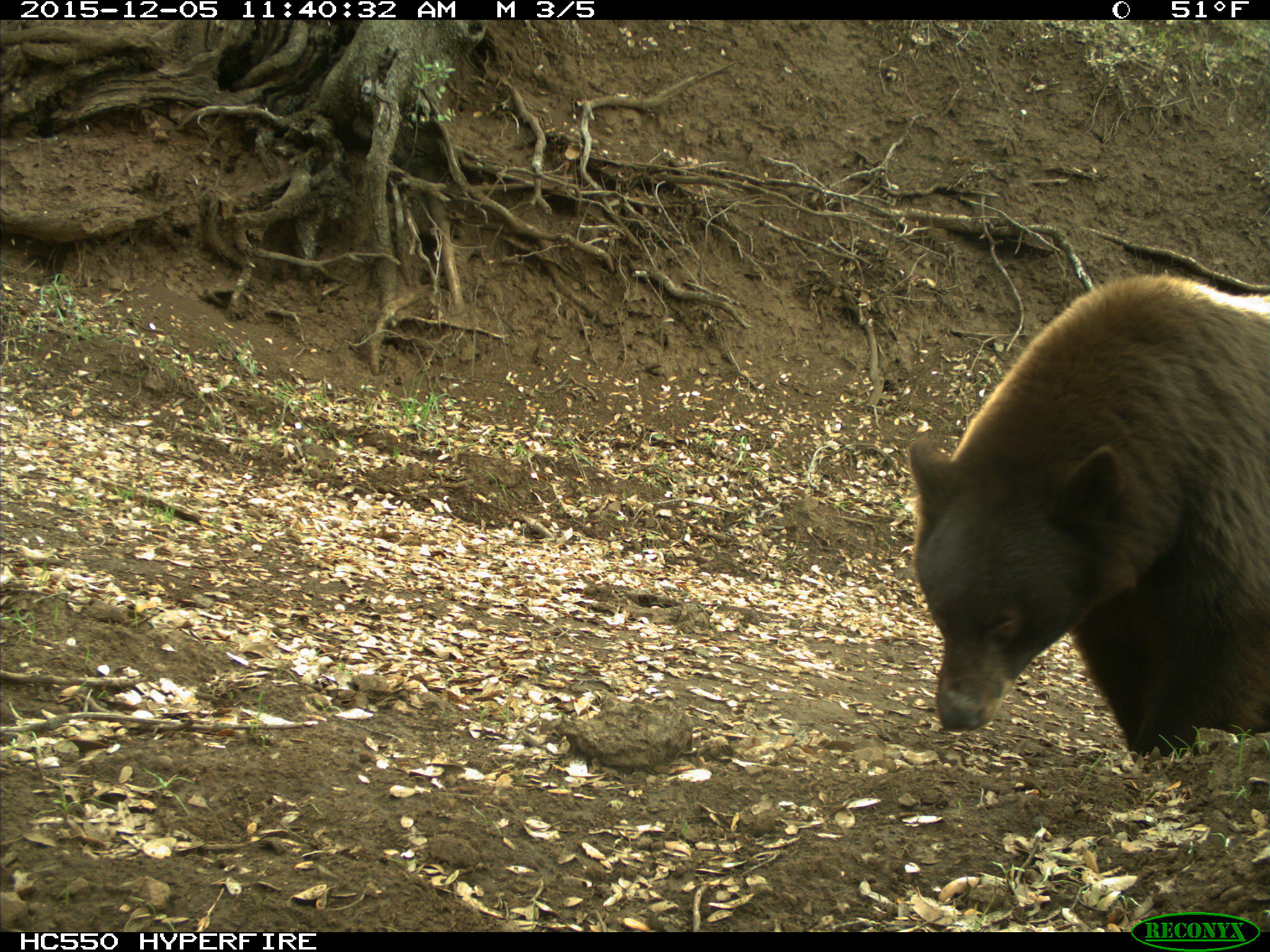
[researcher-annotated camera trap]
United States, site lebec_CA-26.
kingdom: Animalia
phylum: Chordata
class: Mammalia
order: Carnivora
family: Ursidae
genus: Ursus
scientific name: Ursus americanus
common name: american black bear